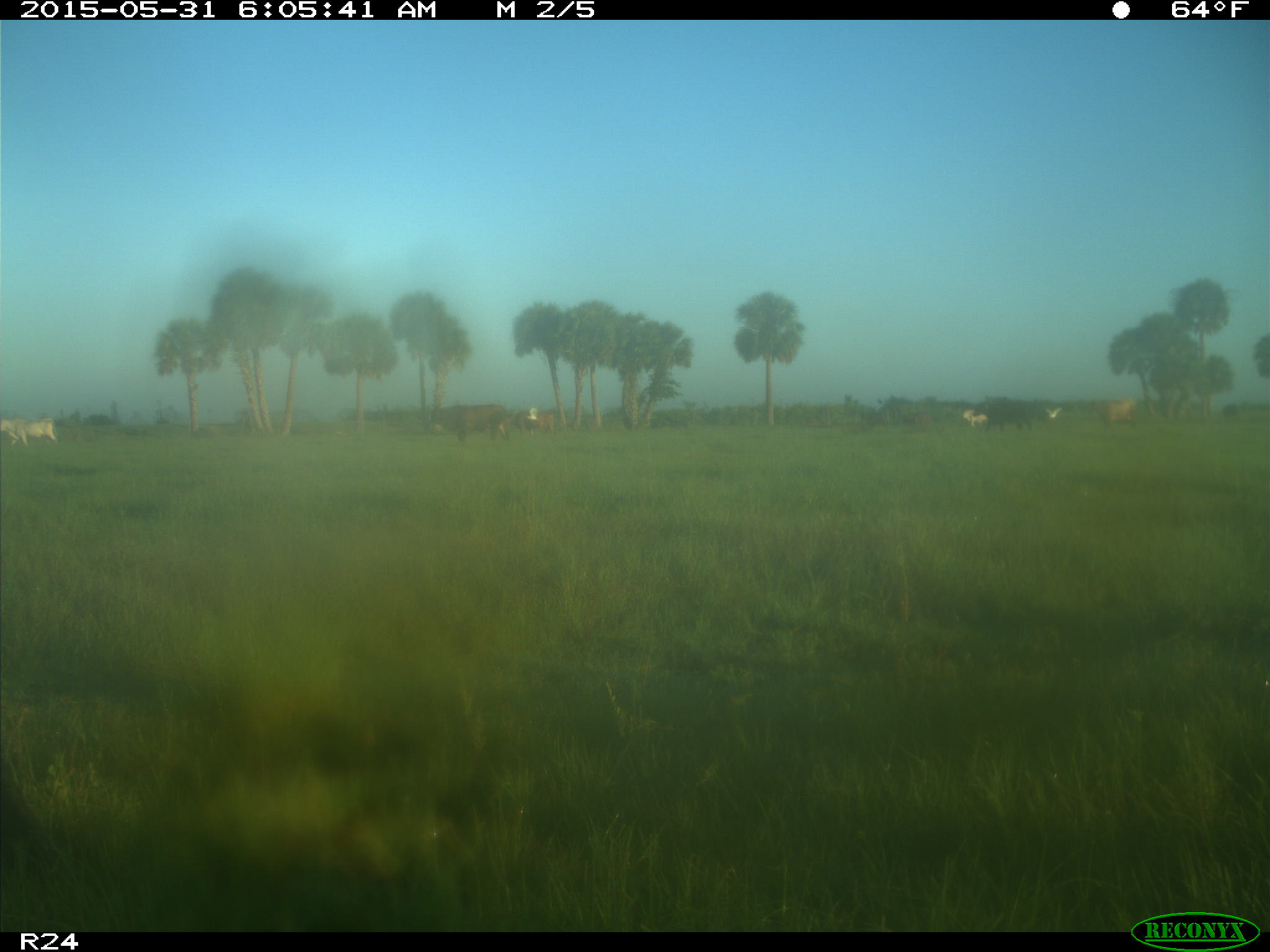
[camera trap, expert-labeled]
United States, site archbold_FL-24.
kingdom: Animalia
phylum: Chordata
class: Mammalia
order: Artiodactyla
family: Bovidae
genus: Bos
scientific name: Bos taurus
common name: domestic cow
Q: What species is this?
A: Bos taurus (domestic cow).